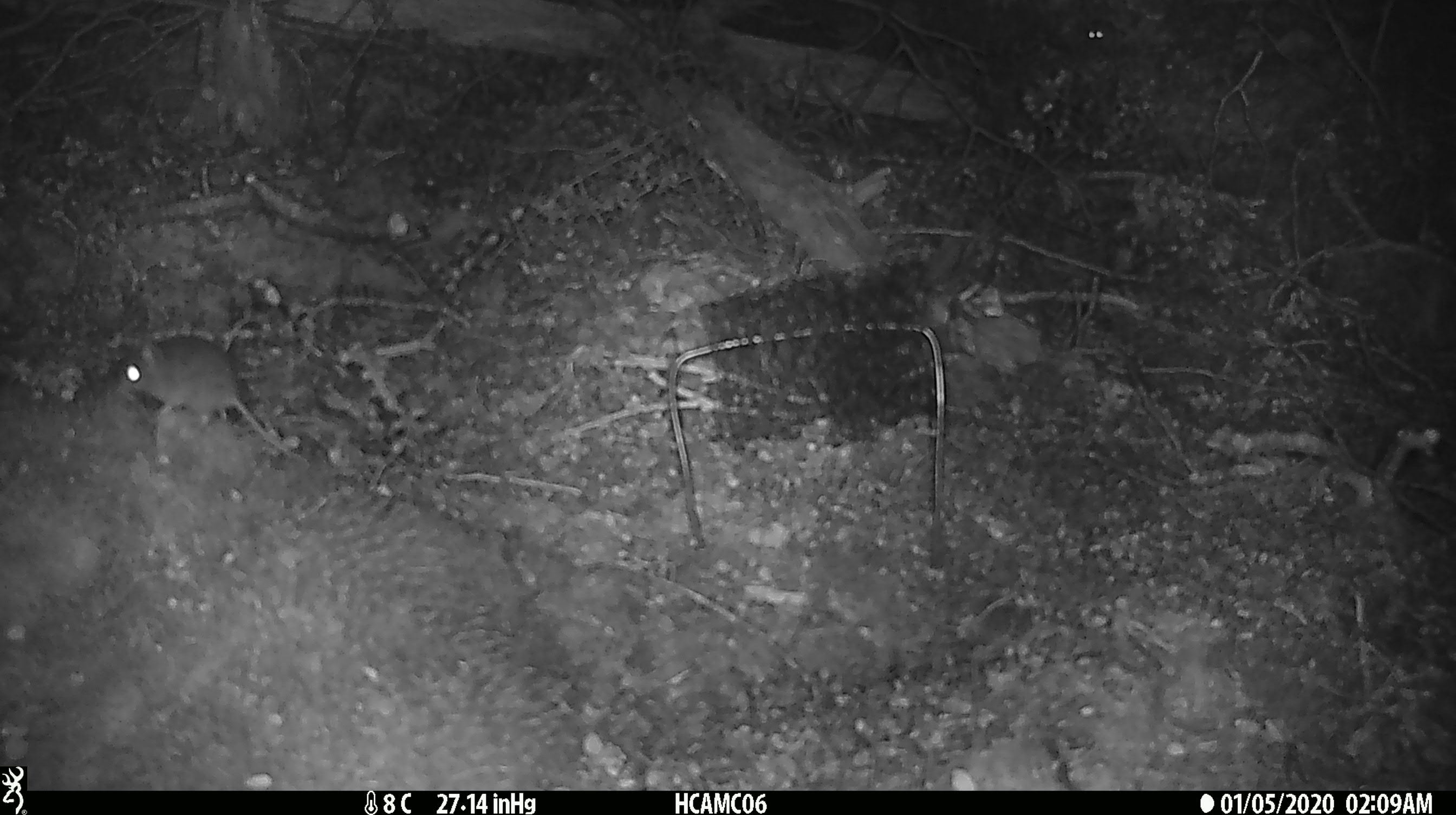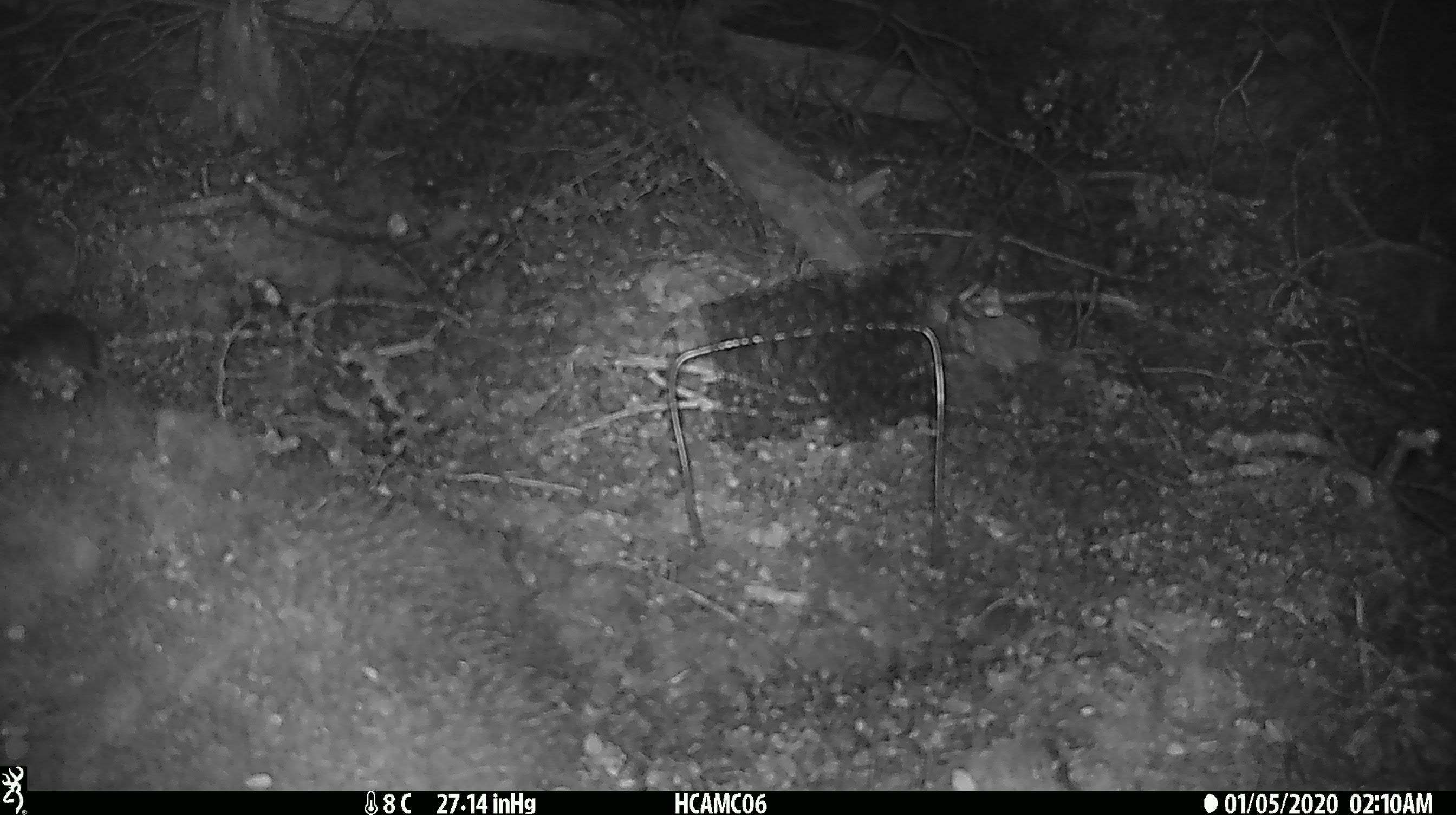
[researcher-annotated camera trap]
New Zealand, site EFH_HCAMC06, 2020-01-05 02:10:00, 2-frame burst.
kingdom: Animalia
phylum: Chordata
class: Mammalia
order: Rodentia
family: Muridae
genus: Mus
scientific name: Mus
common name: mouse